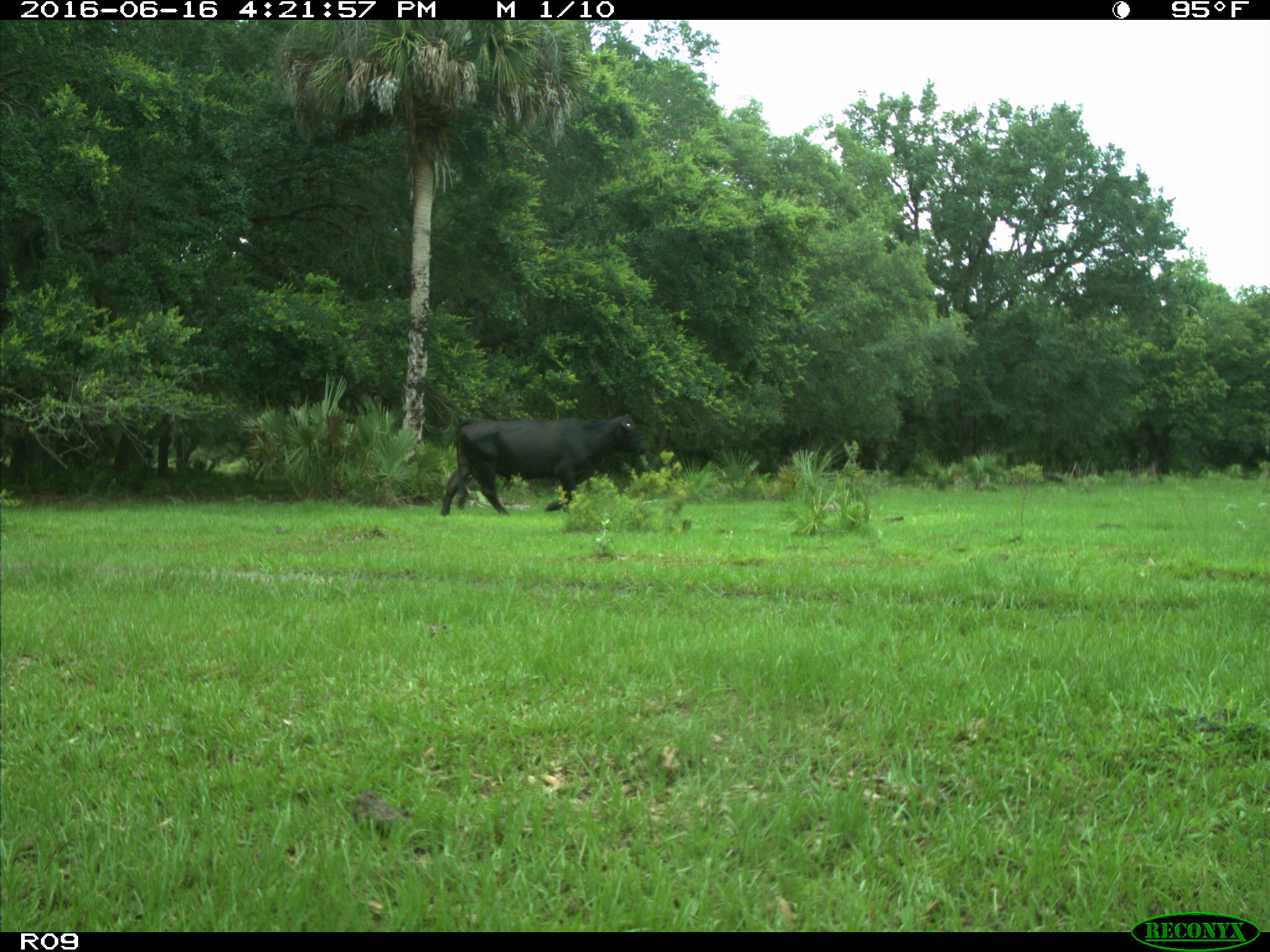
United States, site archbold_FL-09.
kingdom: Animalia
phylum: Chordata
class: Mammalia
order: Artiodactyla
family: Bovidae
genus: Bos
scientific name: Bos taurus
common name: domestic cow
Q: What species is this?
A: Bos taurus (domestic cow).